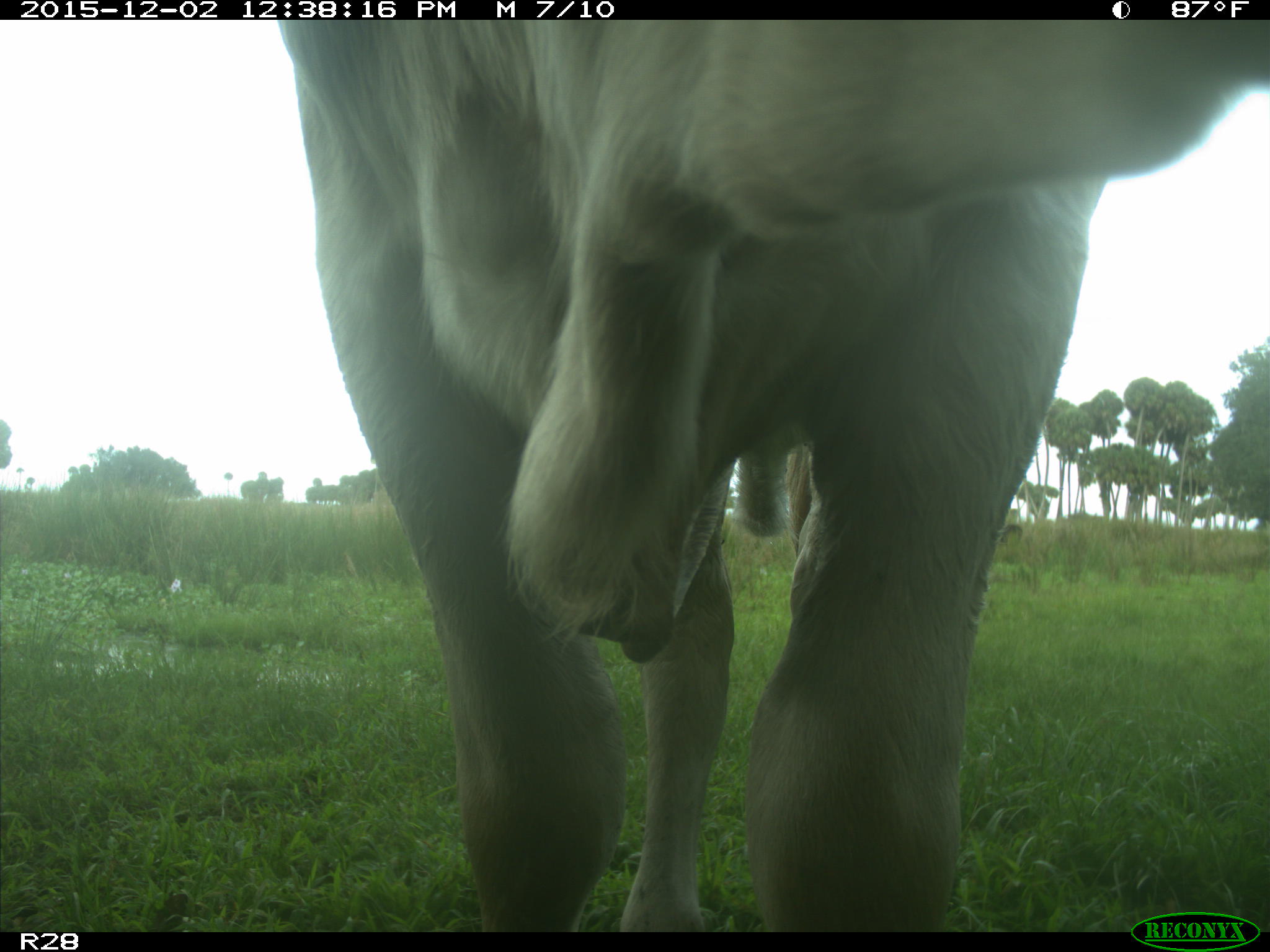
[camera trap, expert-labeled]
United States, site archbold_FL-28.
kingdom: Animalia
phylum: Chordata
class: Mammalia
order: Artiodactyla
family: Bovidae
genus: Bos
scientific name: Bos taurus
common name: domestic cow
Bos taurus (domestic cow).